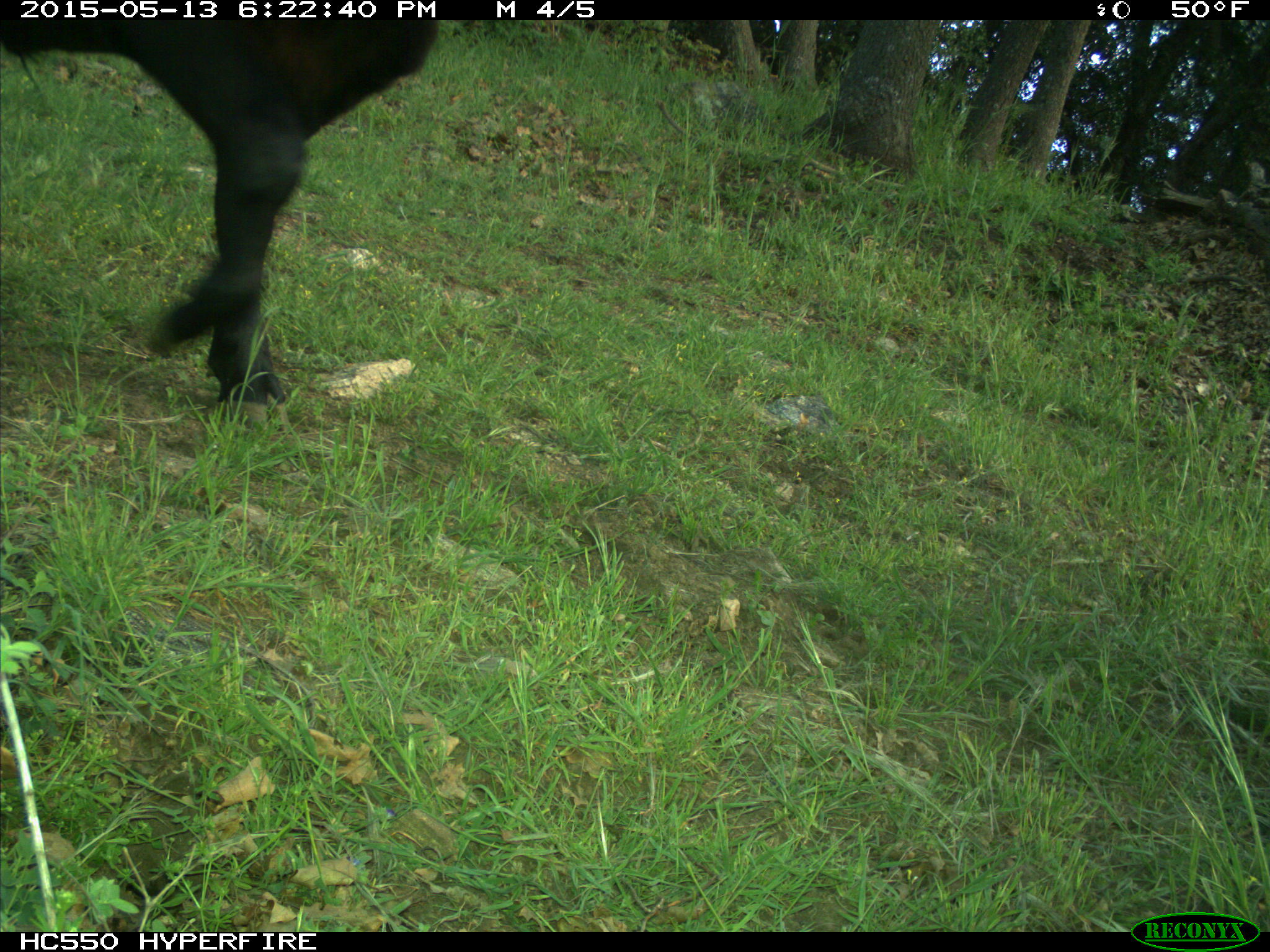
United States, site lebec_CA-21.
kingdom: Animalia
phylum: Chordata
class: Mammalia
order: Artiodactyla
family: Bovidae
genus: Bos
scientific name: Bos taurus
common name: domestic cow